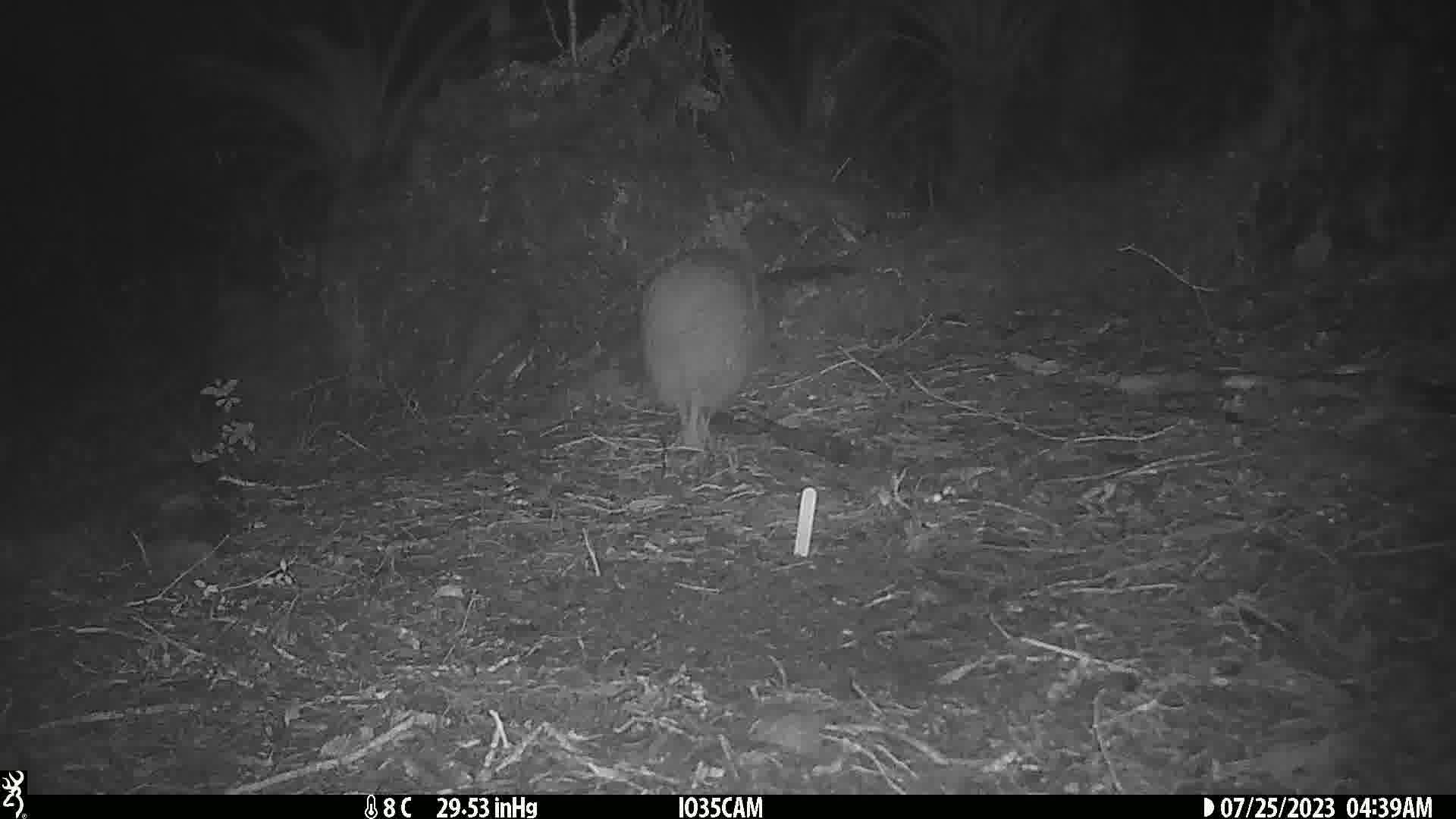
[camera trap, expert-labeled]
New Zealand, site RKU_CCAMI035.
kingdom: Animalia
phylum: Chordata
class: Aves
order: Apterygiformes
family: Apterygidae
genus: Apteryx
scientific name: Apteryx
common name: kiwi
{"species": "kiwi (Apteryx)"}